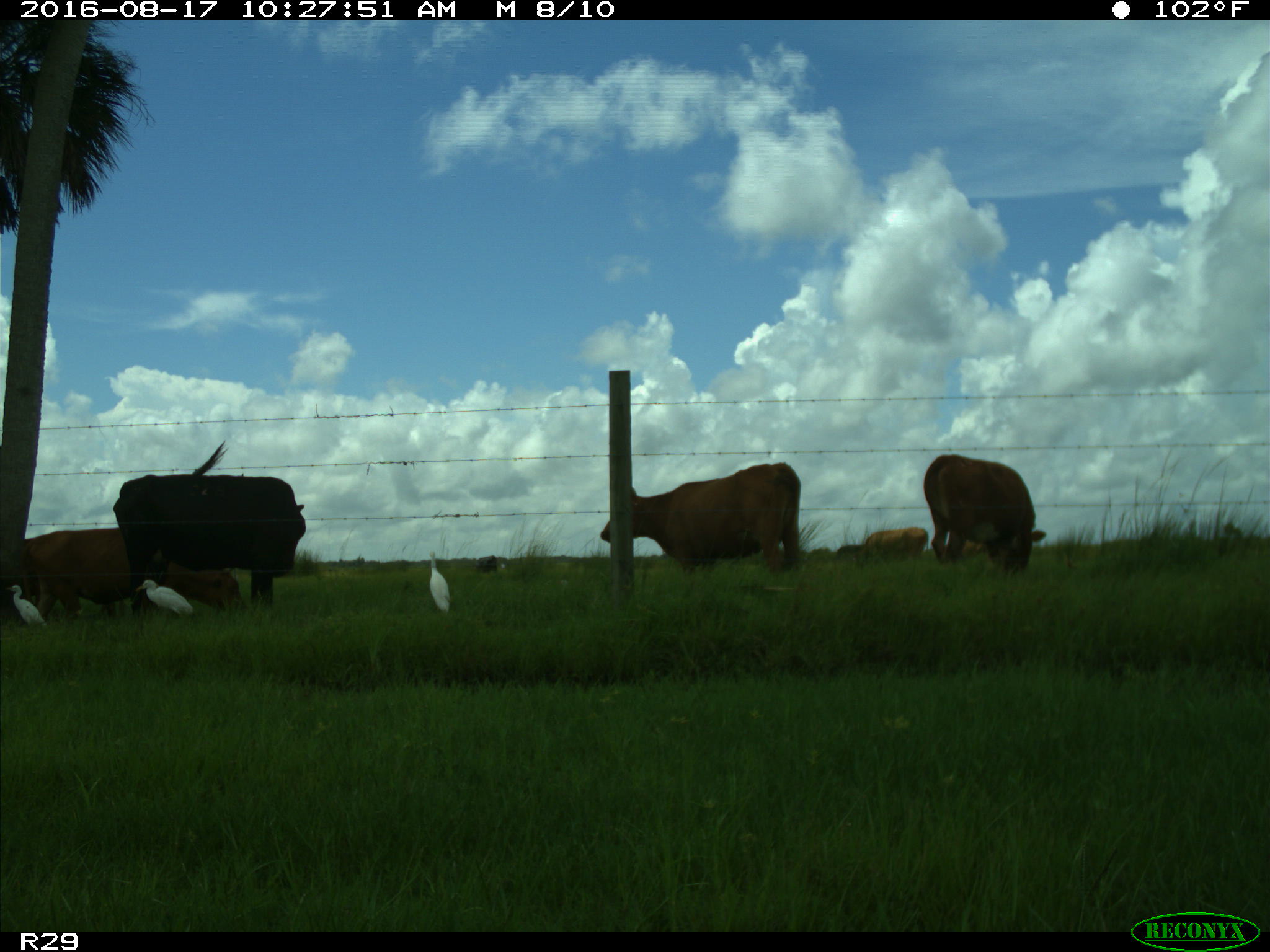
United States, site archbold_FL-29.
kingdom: Animalia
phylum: Chordata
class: Mammalia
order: Artiodactyla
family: Bovidae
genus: Bos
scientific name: Bos taurus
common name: domestic cow